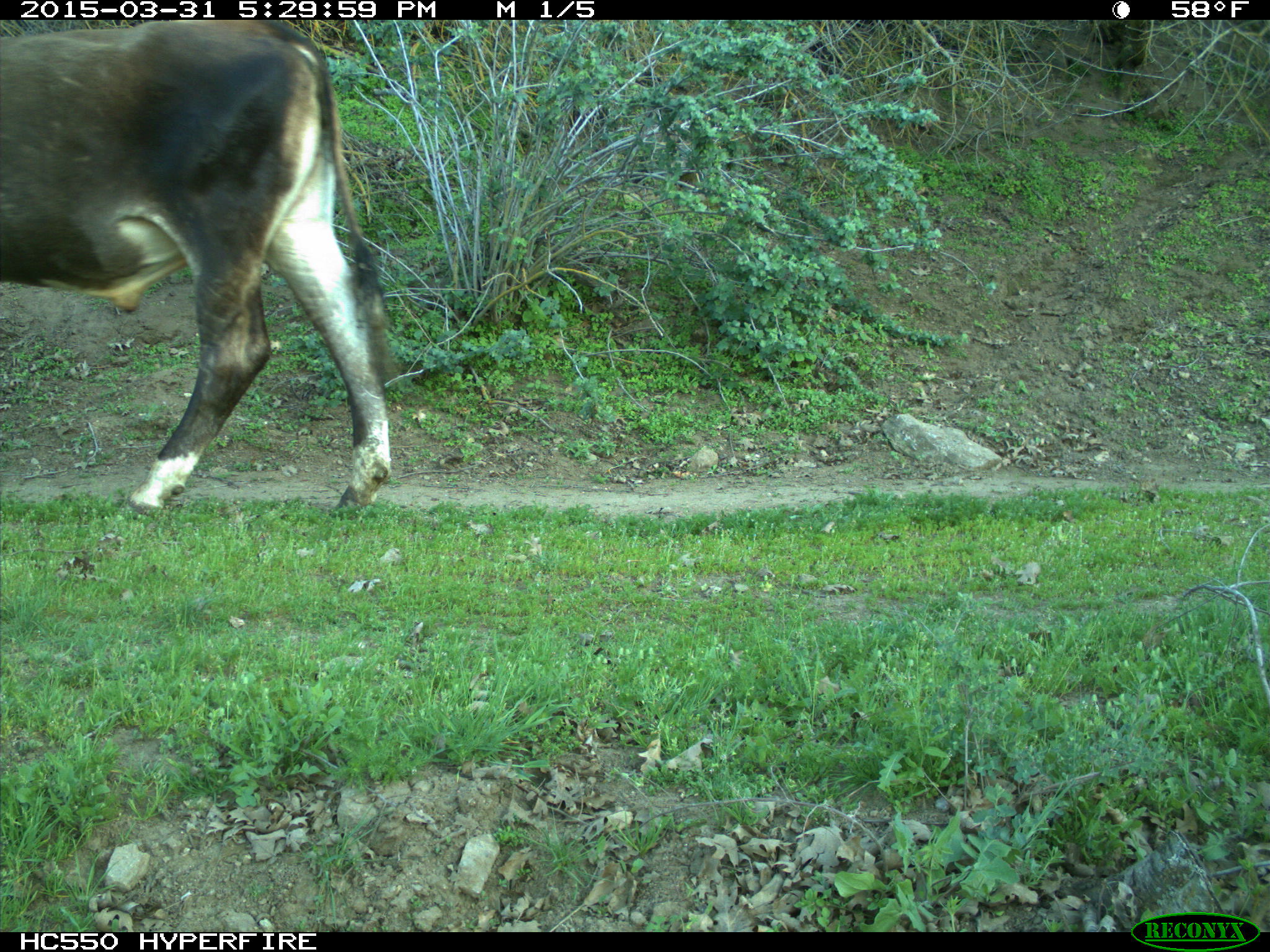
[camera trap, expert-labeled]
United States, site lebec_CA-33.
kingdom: Animalia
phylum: Chordata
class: Mammalia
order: Artiodactyla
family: Bovidae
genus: Bos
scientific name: Bos taurus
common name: domestic cow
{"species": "Bos taurus (domestic cow)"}